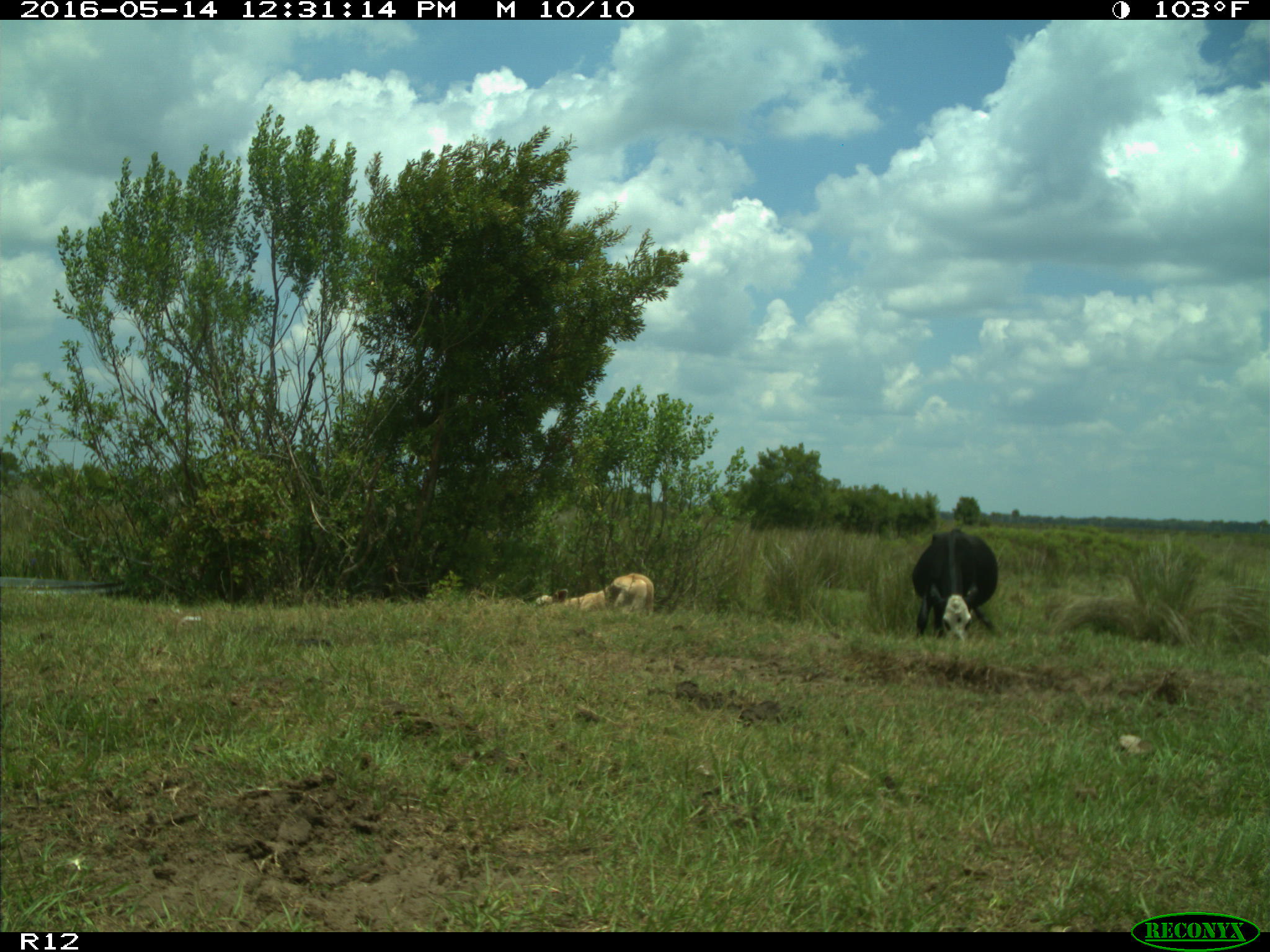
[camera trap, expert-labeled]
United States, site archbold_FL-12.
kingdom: Animalia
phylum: Chordata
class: Mammalia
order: Artiodactyla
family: Bovidae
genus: Bos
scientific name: Bos taurus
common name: domestic cow